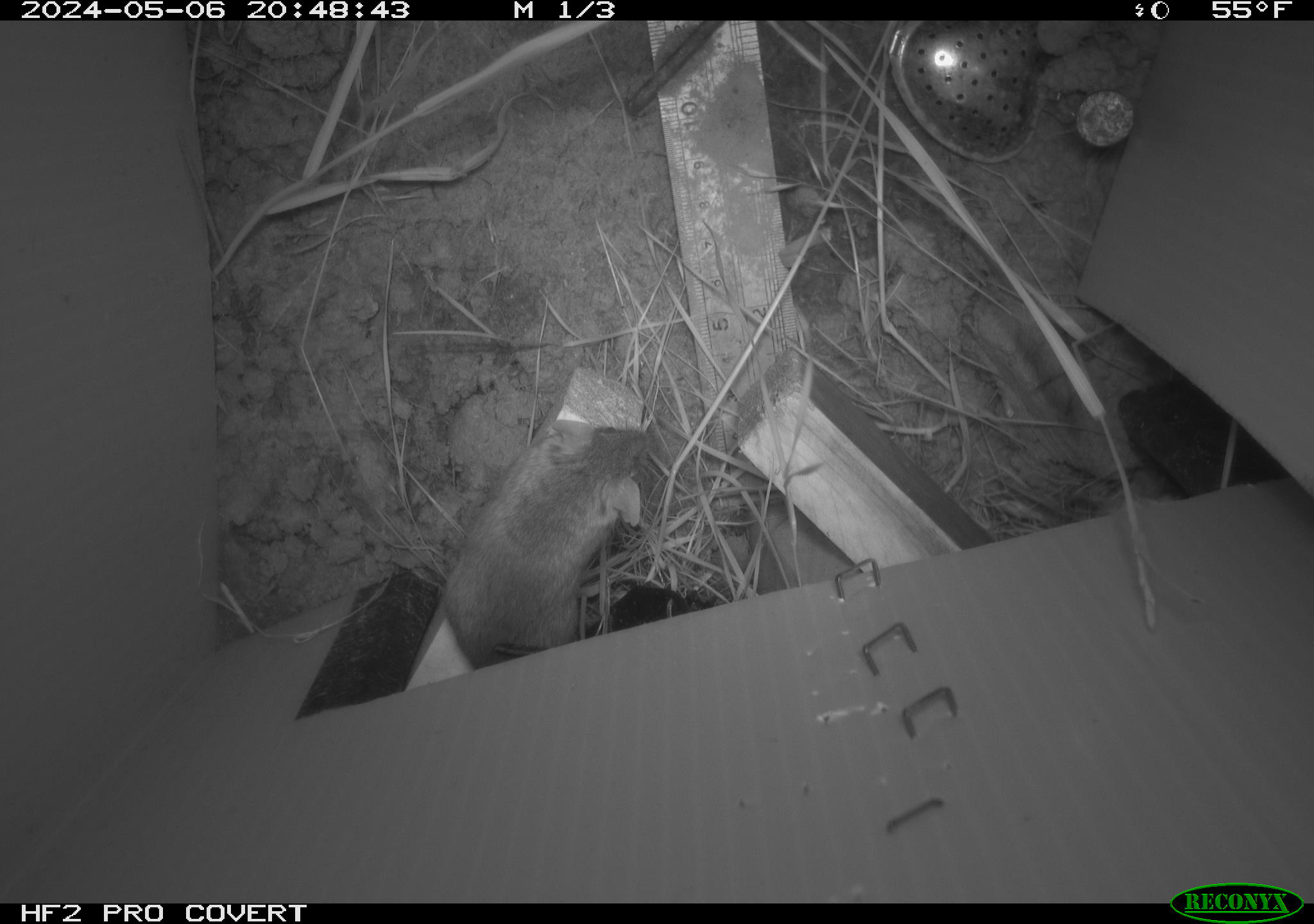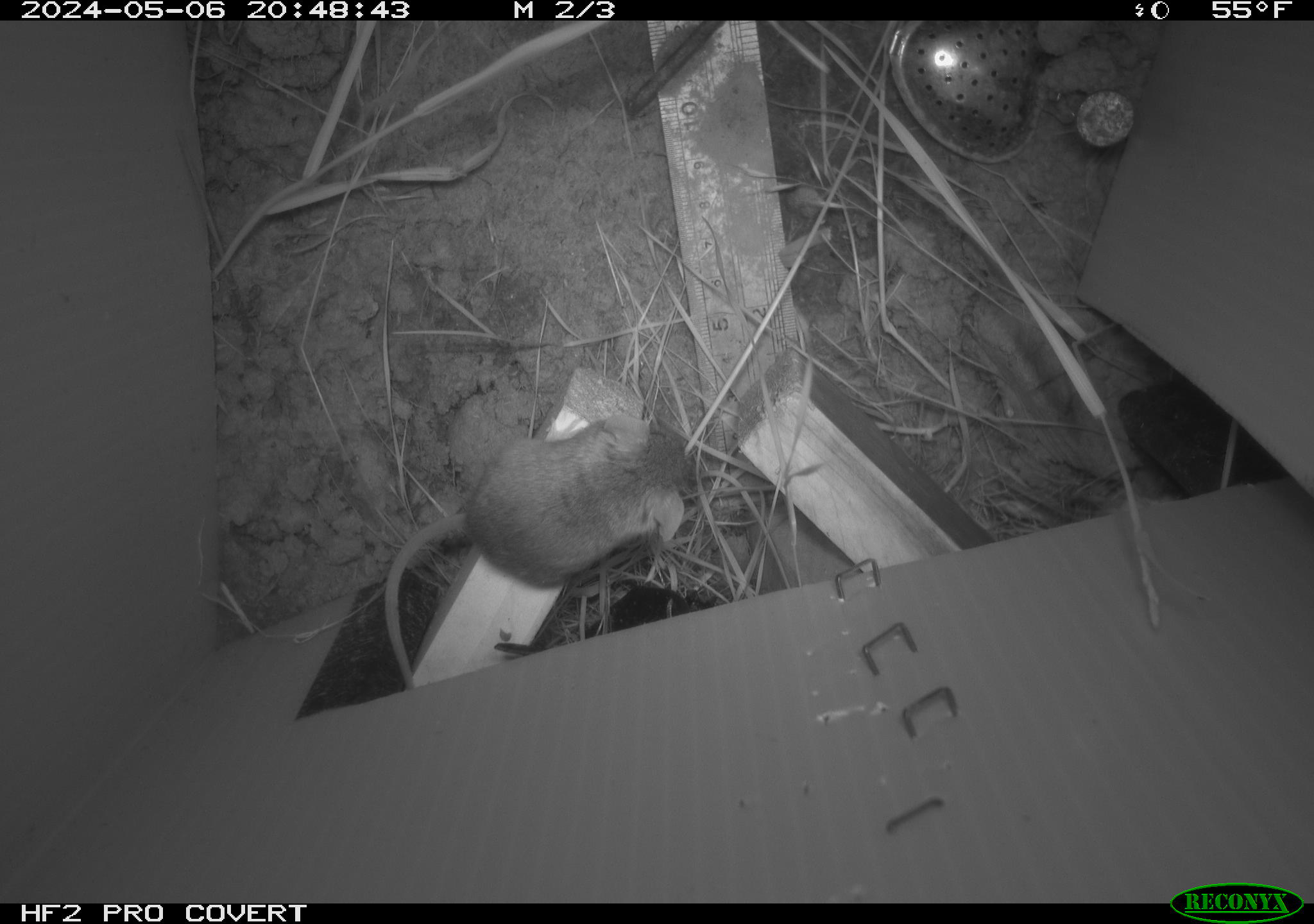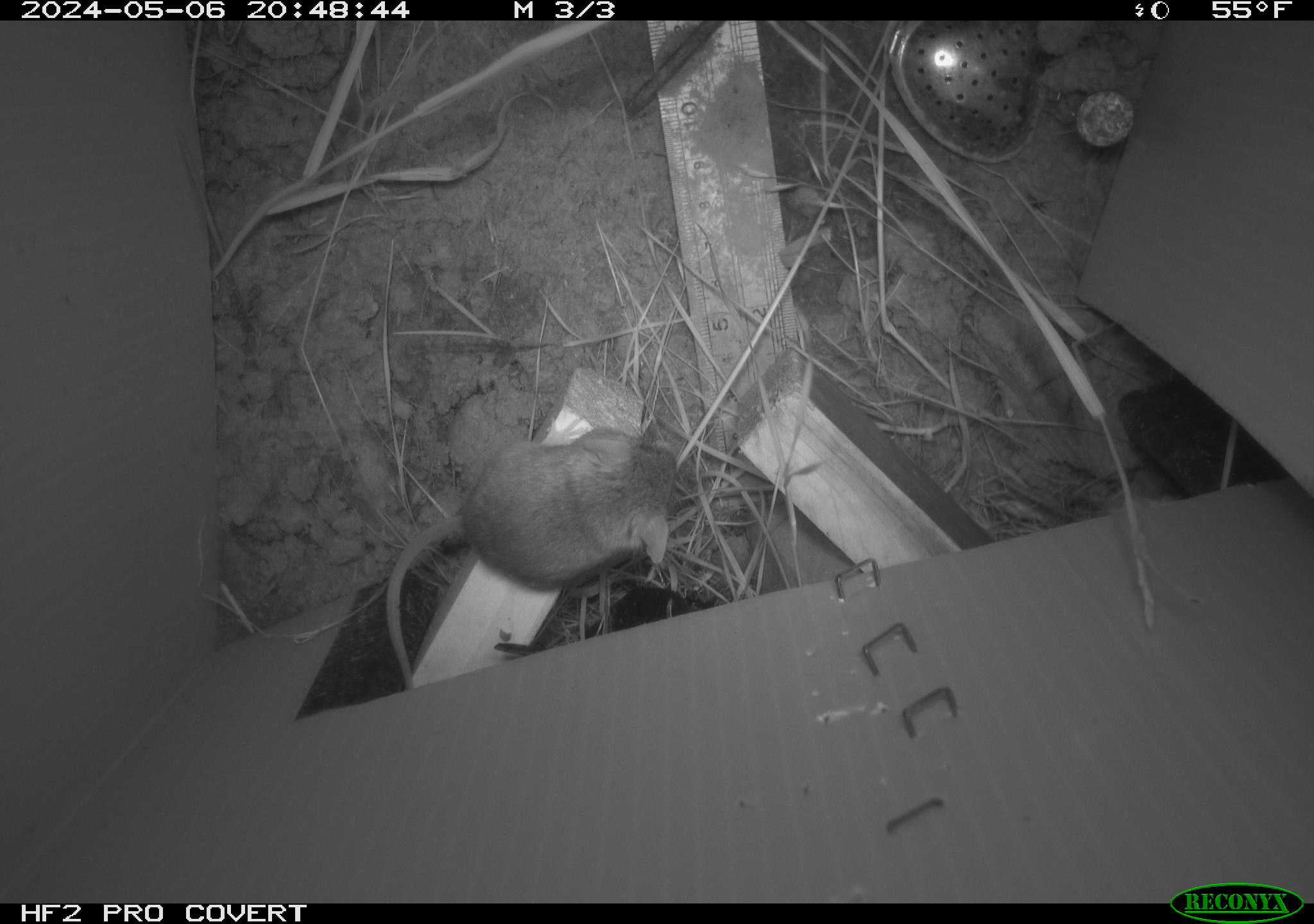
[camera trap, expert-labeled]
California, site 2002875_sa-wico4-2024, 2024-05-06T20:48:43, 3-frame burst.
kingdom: Animalia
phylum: Chordata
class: Mammalia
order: Rodentia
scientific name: Rodentia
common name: mouse species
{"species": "mouse species (Rodentia)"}